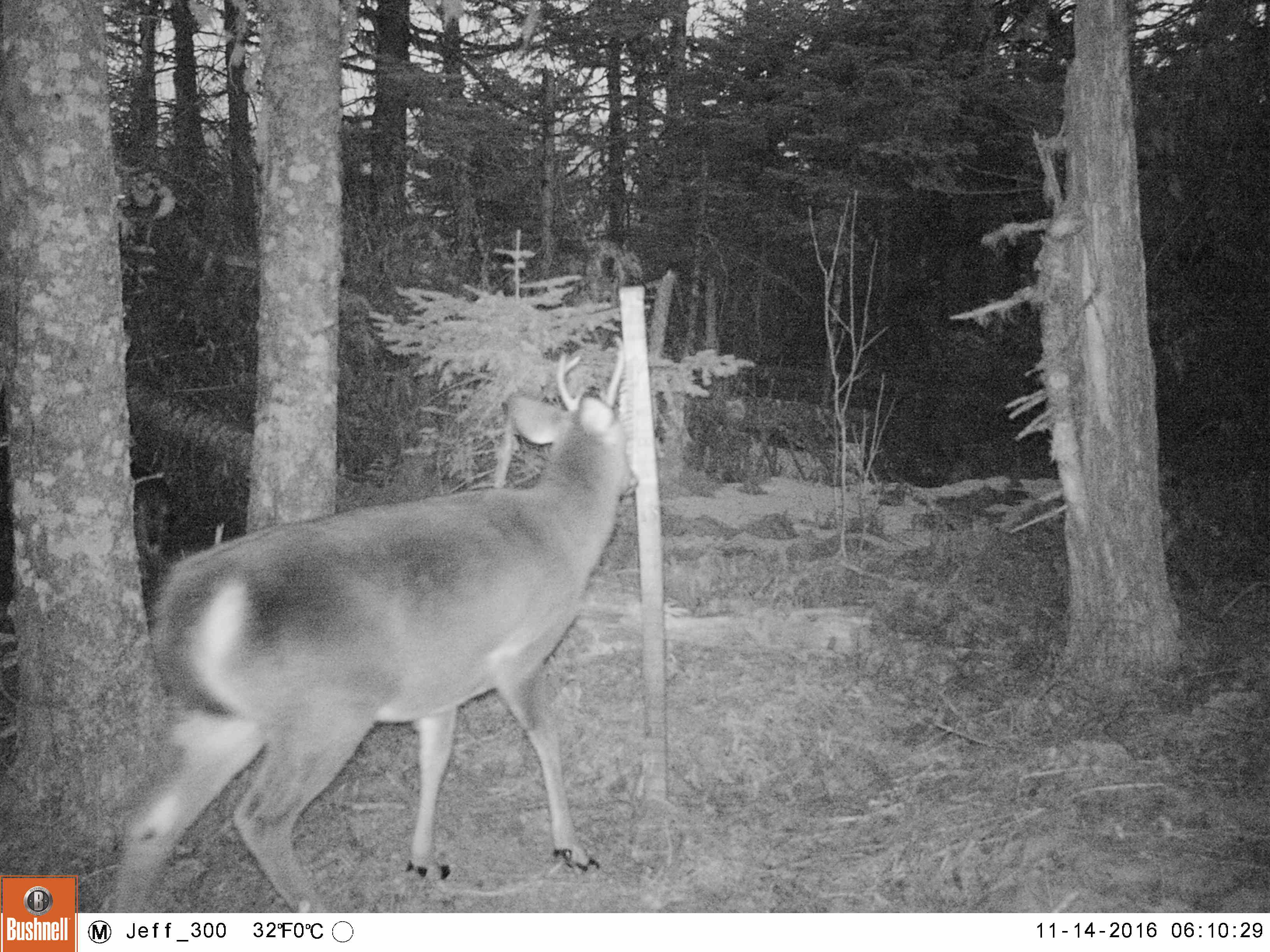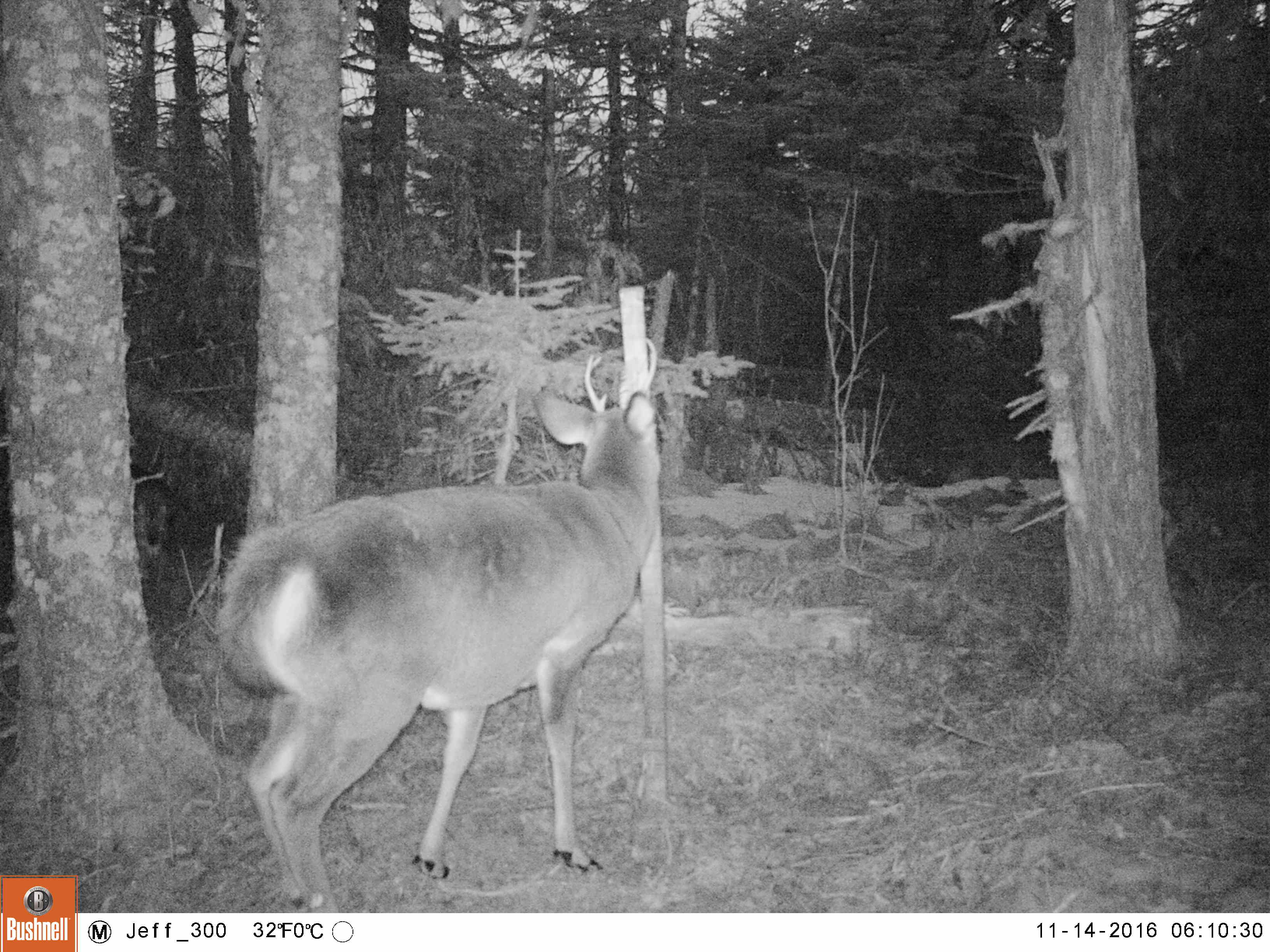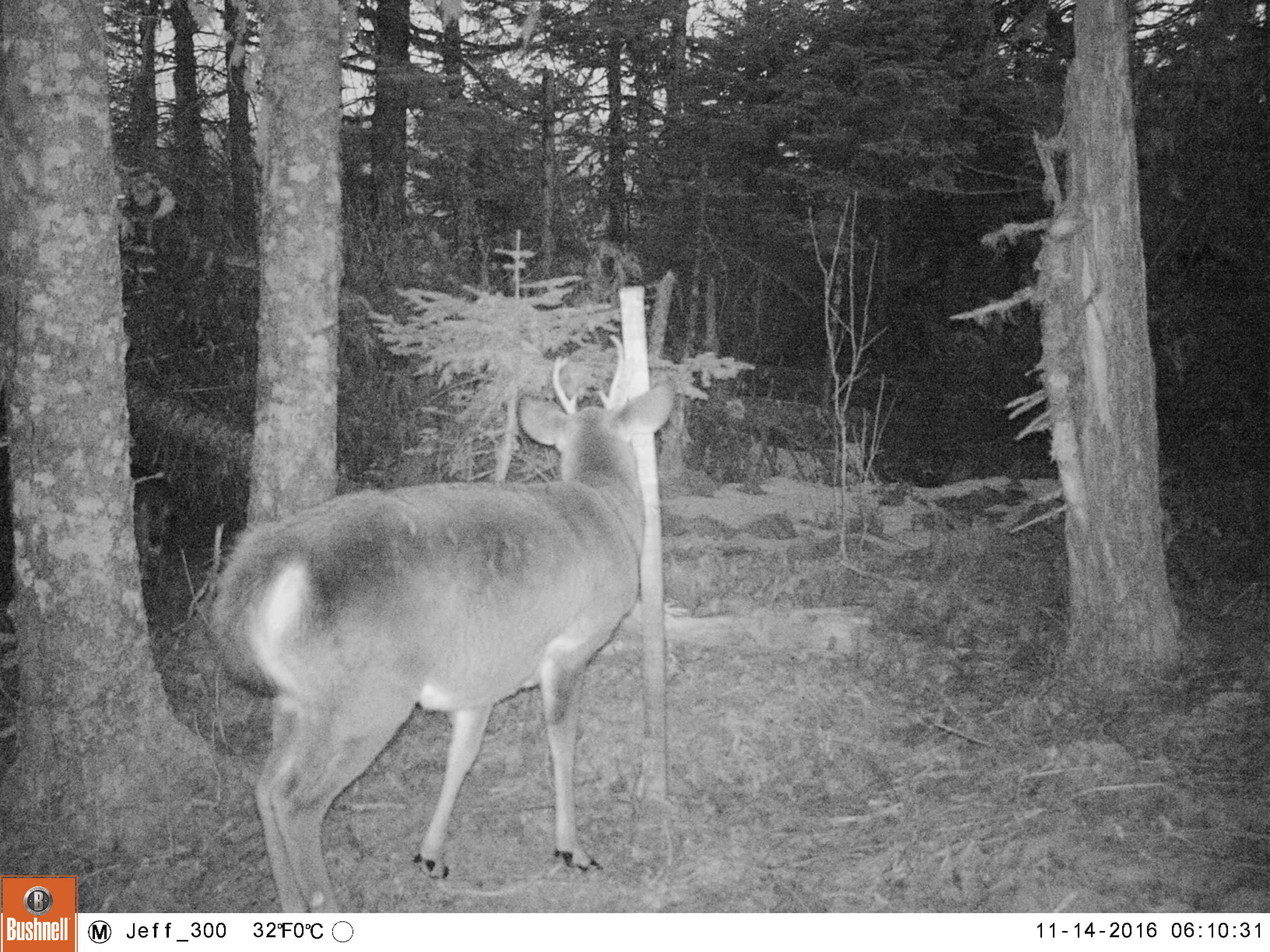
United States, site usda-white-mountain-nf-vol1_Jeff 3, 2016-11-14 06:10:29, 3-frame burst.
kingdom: Animalia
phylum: Chordata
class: Mammalia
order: Artiodactyla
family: Cervidae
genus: Odocoileus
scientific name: Odocoileus virginianus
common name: white-tailed deer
White-tailed deer (Odocoileus virginianus).